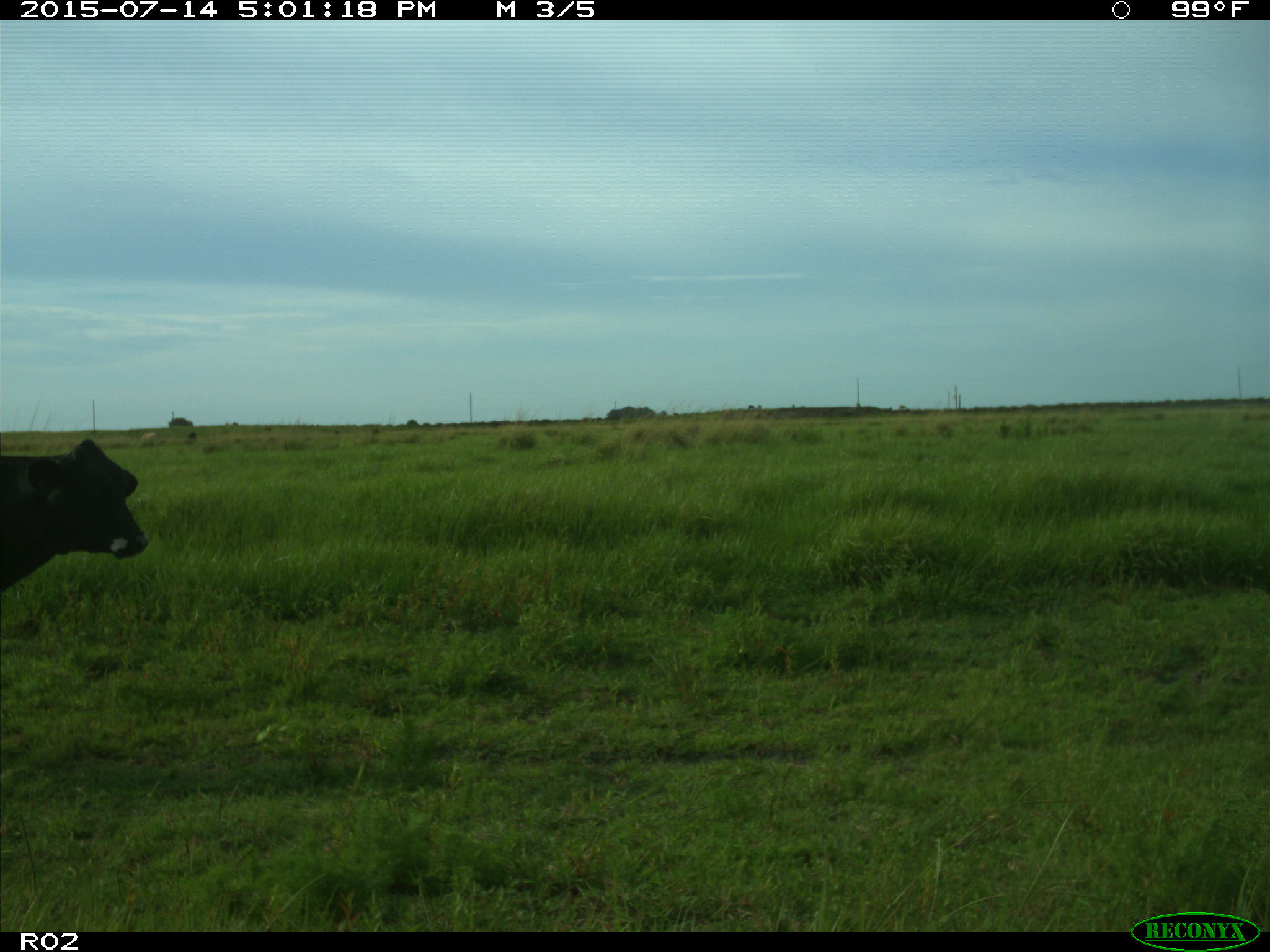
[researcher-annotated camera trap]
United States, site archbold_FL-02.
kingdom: Animalia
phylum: Chordata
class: Mammalia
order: Artiodactyla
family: Bovidae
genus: Bos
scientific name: Bos taurus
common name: domestic cow